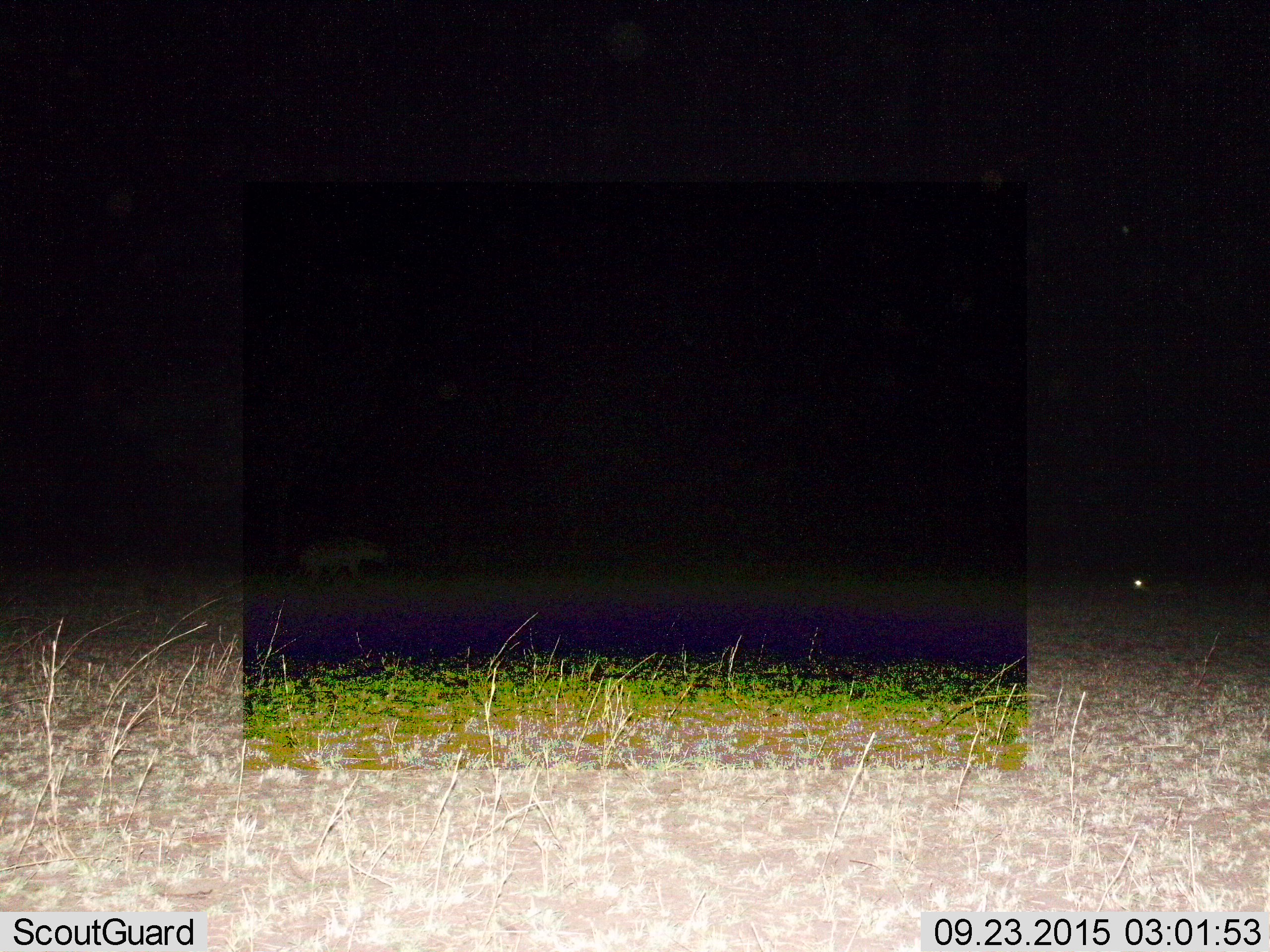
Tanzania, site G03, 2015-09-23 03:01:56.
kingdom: Animalia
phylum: Chordata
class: Mammalia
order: Carnivora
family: Hyaenidae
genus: Crocuta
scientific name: Crocuta crocuta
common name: spotted hyena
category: hyenaspotted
Hyenaspotted (spotted hyena) (Crocuta crocuta), count 1. Behavior (volunteer vote fractions): standing 0%, resting 0%, moving 100%, interacting 0%. Young present (vote fraction): 0%. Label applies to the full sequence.